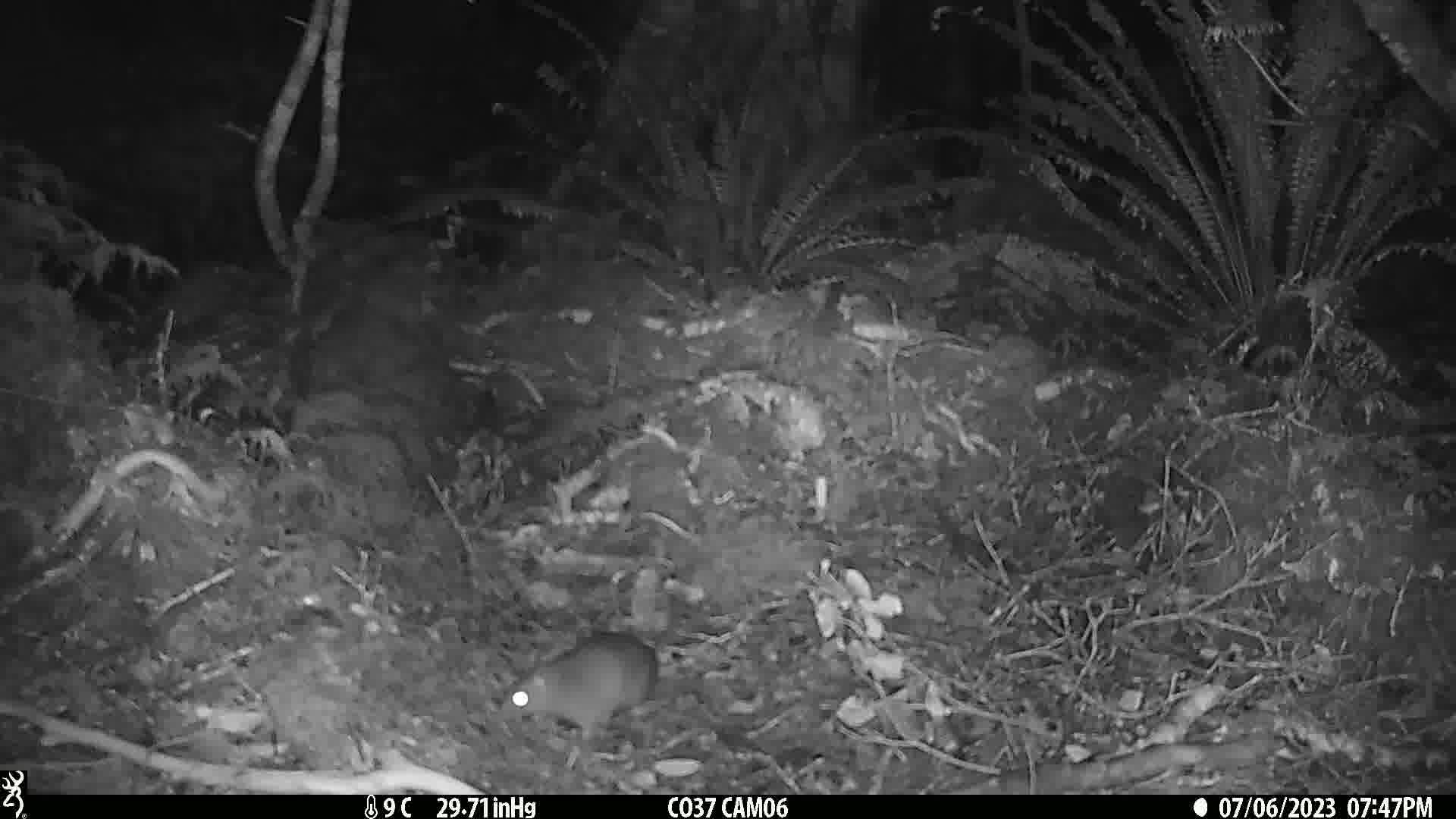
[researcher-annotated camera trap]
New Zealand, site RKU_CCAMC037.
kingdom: Animalia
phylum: Chordata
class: Mammalia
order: Rodentia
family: Muridae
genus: Rattus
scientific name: Rattus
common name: rat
Rat (Rattus).